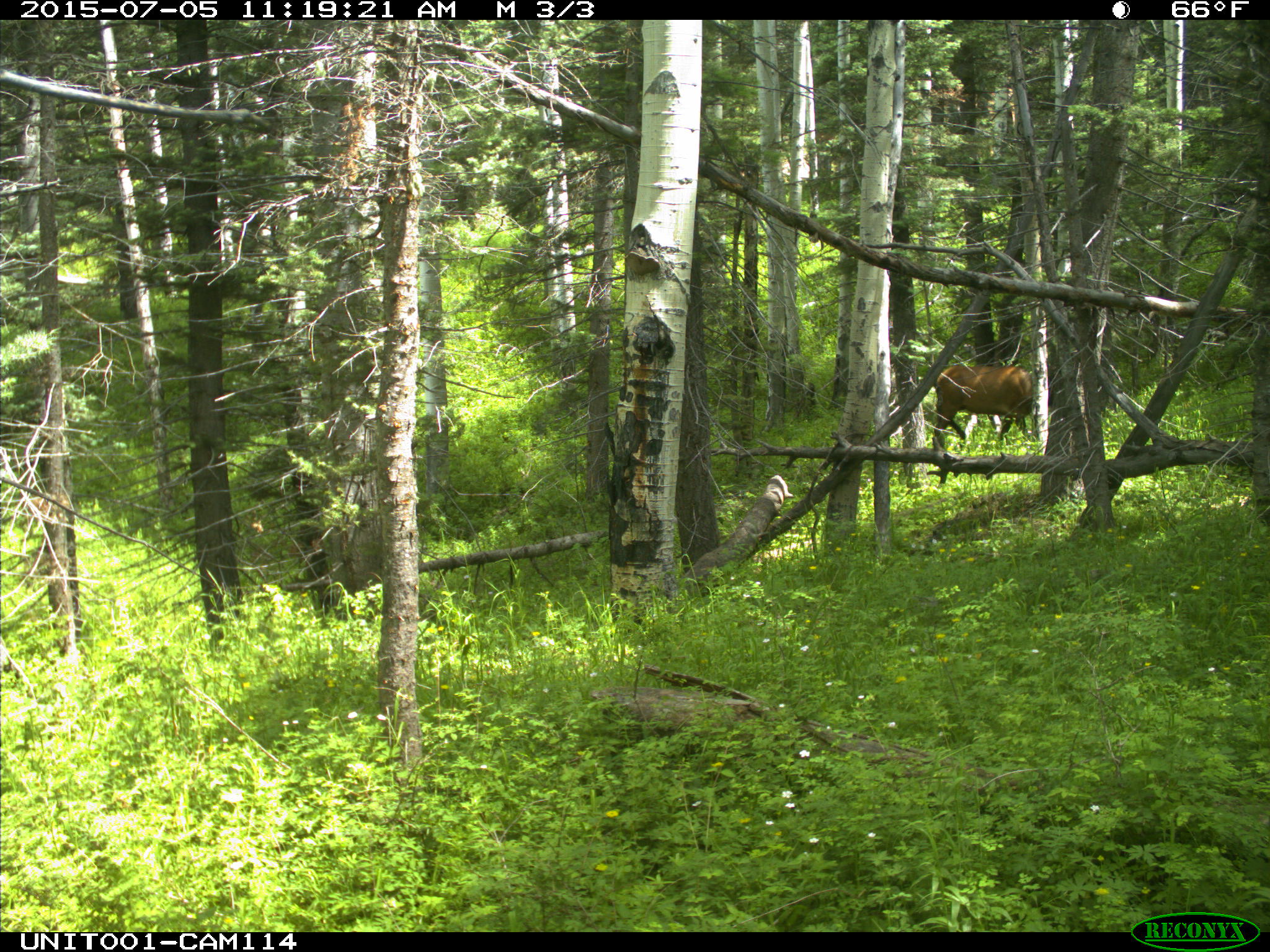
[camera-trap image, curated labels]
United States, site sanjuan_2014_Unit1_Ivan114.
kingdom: Animalia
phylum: Chordata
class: Mammalia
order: Artiodactyla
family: Cervidae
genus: Cervus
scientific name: Cervus elaphus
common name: red deer